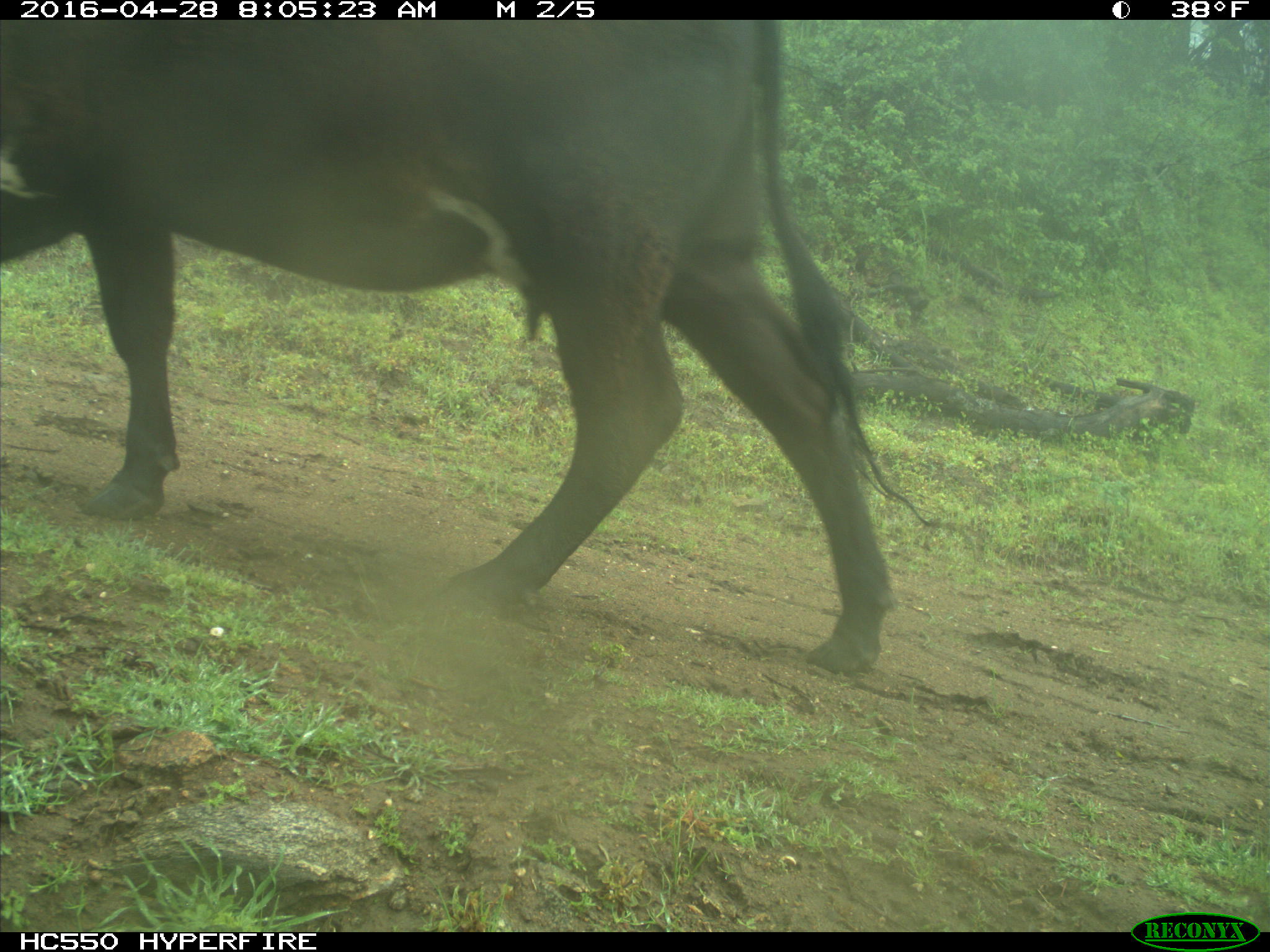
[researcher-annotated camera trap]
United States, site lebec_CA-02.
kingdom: Animalia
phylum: Chordata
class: Mammalia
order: Artiodactyla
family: Bovidae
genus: Bos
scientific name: Bos taurus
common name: domestic cow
Bos taurus (domestic cow).